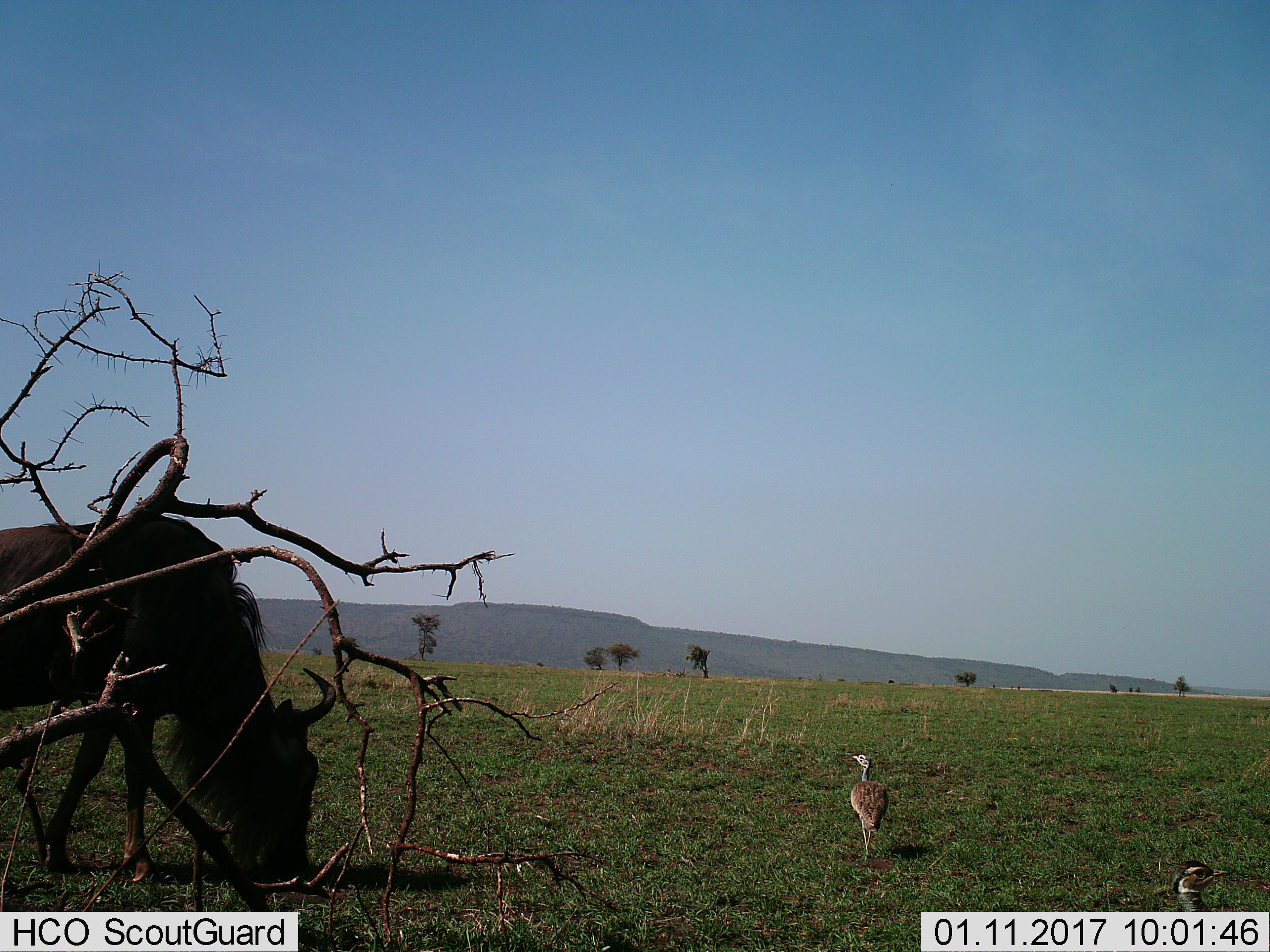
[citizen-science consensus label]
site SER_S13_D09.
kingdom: Animalia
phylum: Chordata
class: Aves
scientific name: Aves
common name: bird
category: birdother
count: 2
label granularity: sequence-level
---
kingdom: Animalia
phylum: Chordata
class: Mammalia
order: Artiodactyla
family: Bovidae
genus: Connochaetes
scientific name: Connochaetes taurinus taurinus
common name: blue wildebeest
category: wildebeestblue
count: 1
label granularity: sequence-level